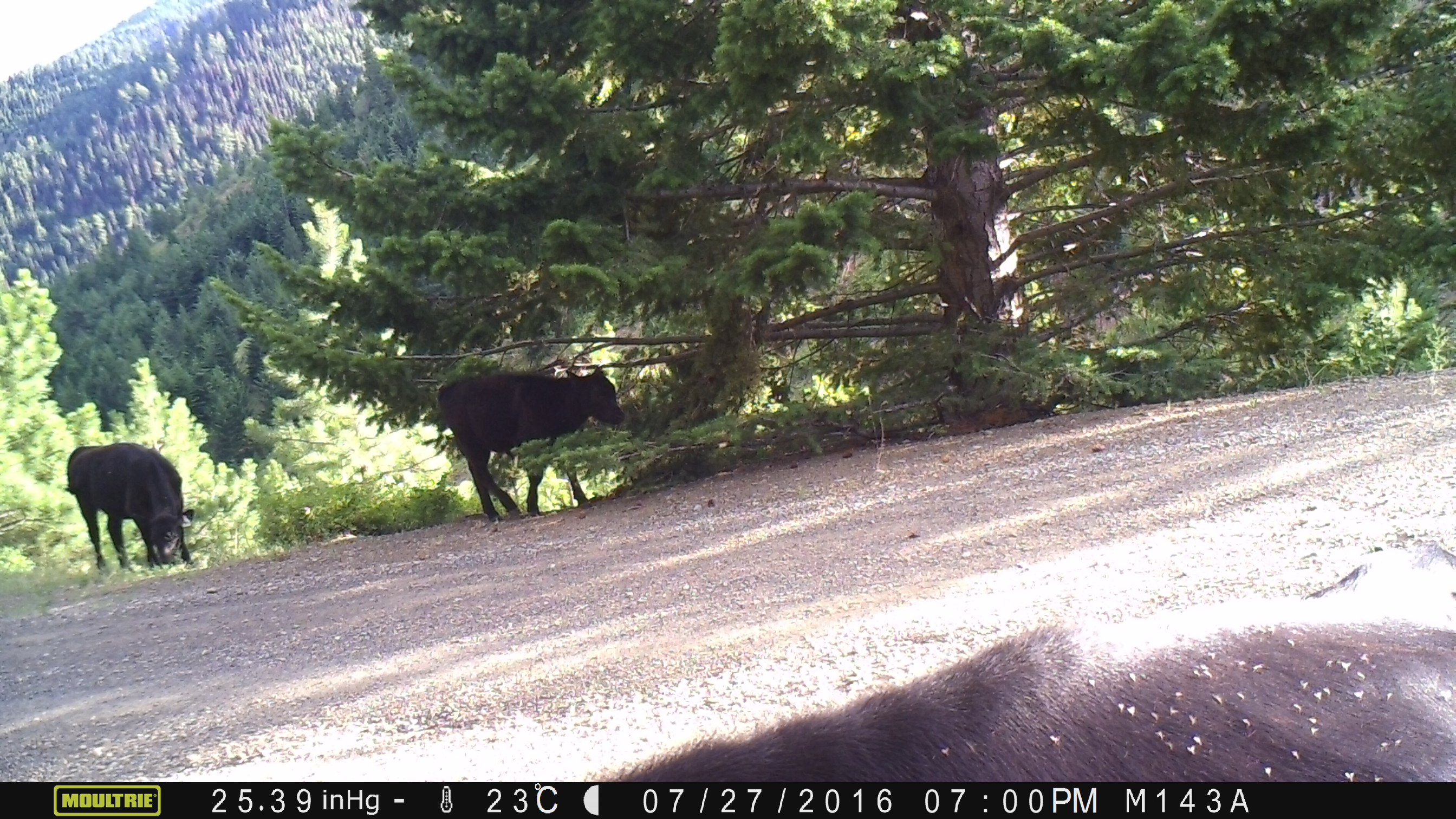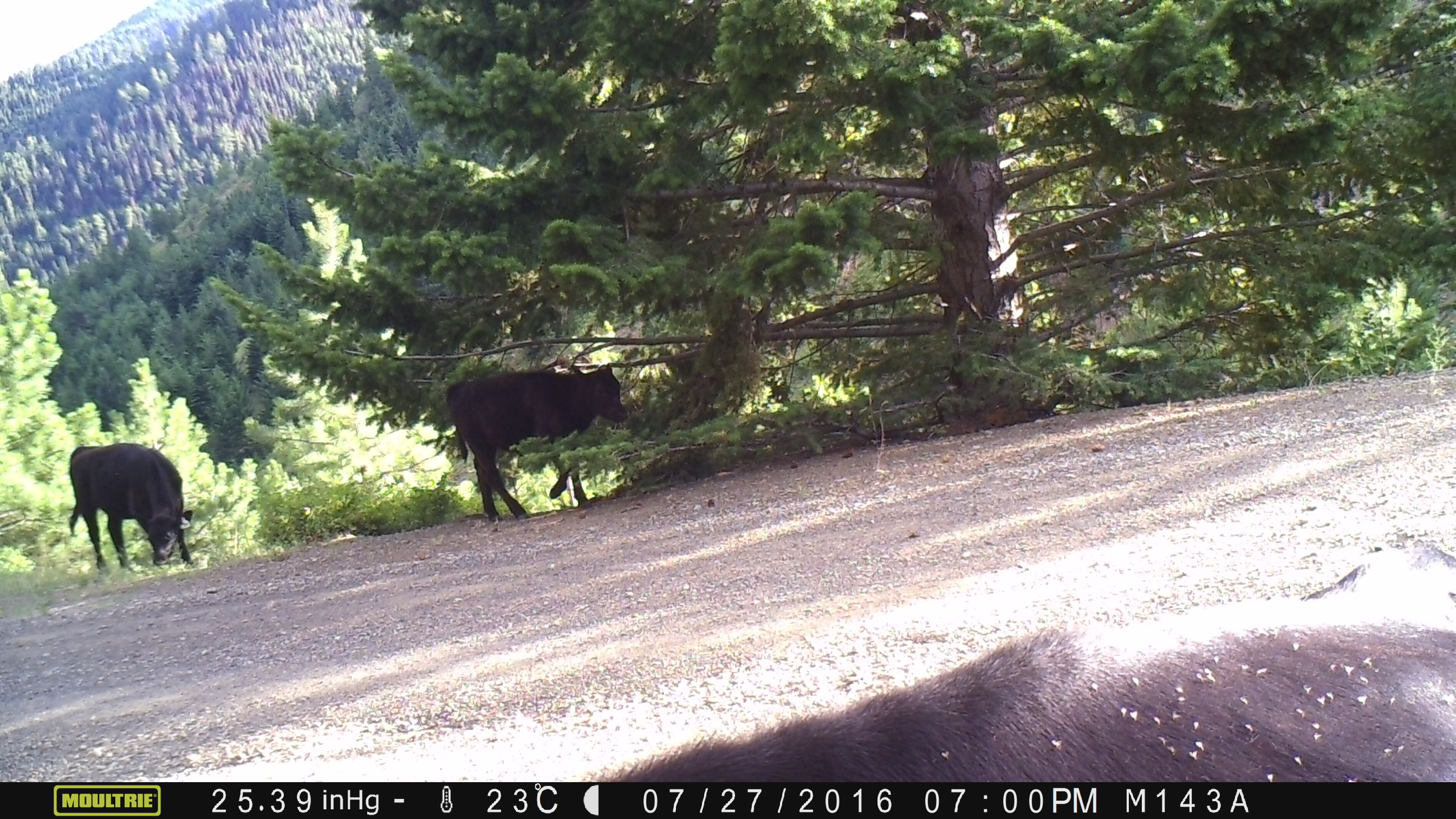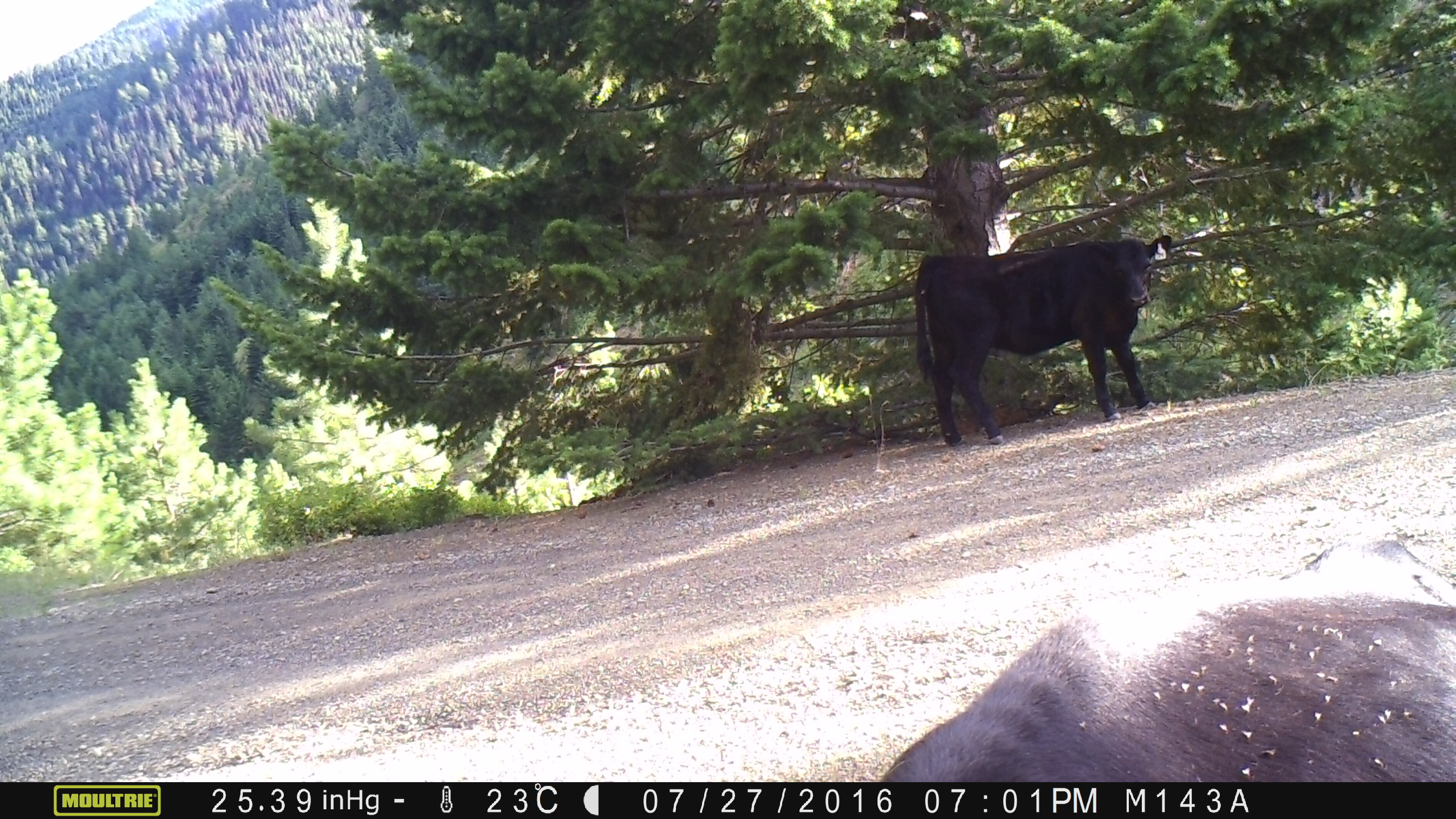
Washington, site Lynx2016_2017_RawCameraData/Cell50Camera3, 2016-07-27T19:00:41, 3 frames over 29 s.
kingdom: Animalia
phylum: Chordata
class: Mammalia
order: Artiodactyla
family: Bovidae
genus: Bos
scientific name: Bos taurus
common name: domestic cattle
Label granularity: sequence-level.